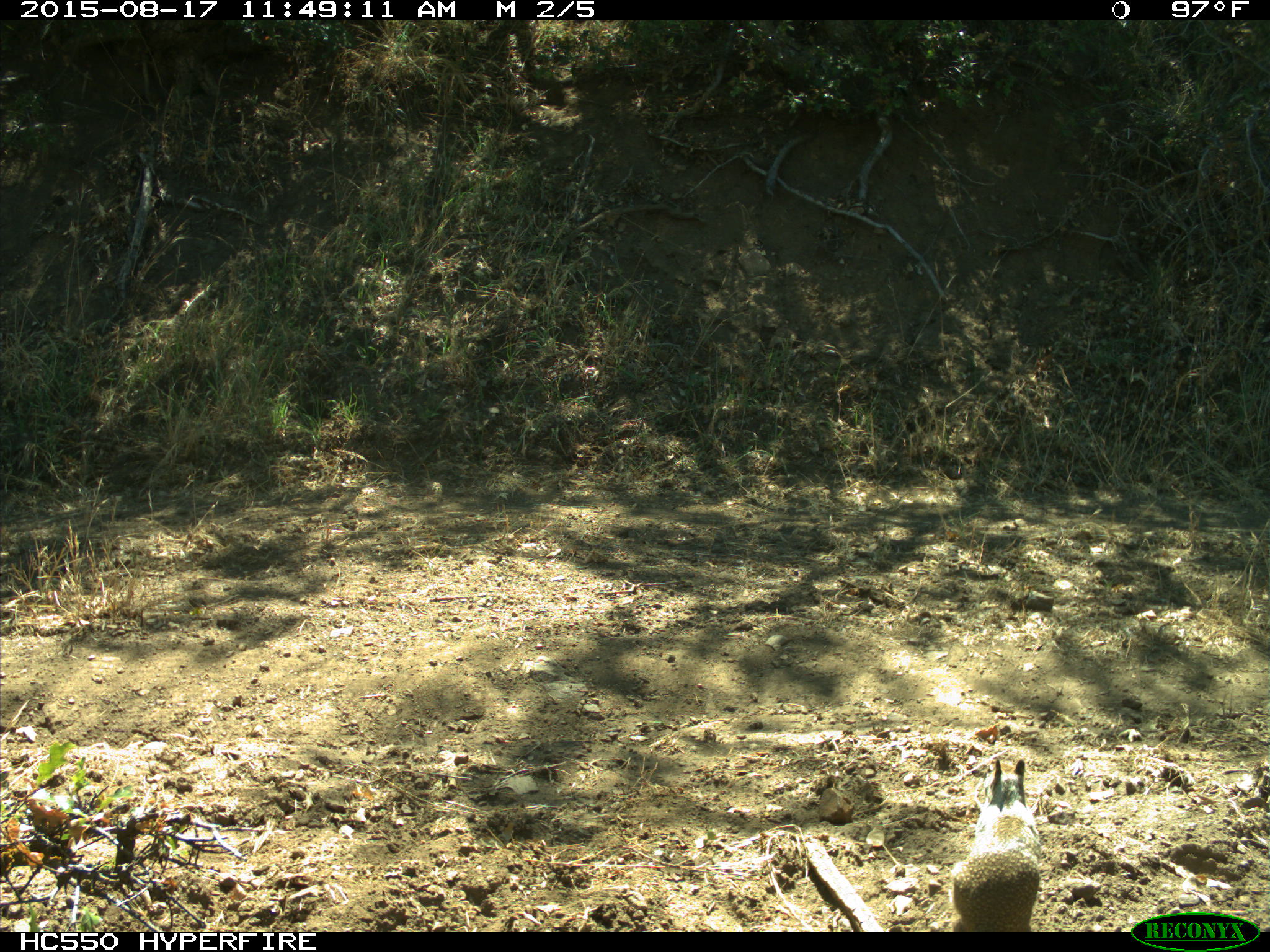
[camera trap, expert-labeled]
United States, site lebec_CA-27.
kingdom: Animalia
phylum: Chordata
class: Mammalia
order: Rodentia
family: Sciuridae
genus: Otospermophilus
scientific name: Otospermophilus beecheyi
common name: california ground squirrel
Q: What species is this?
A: Otospermophilus beecheyi (california ground squirrel).